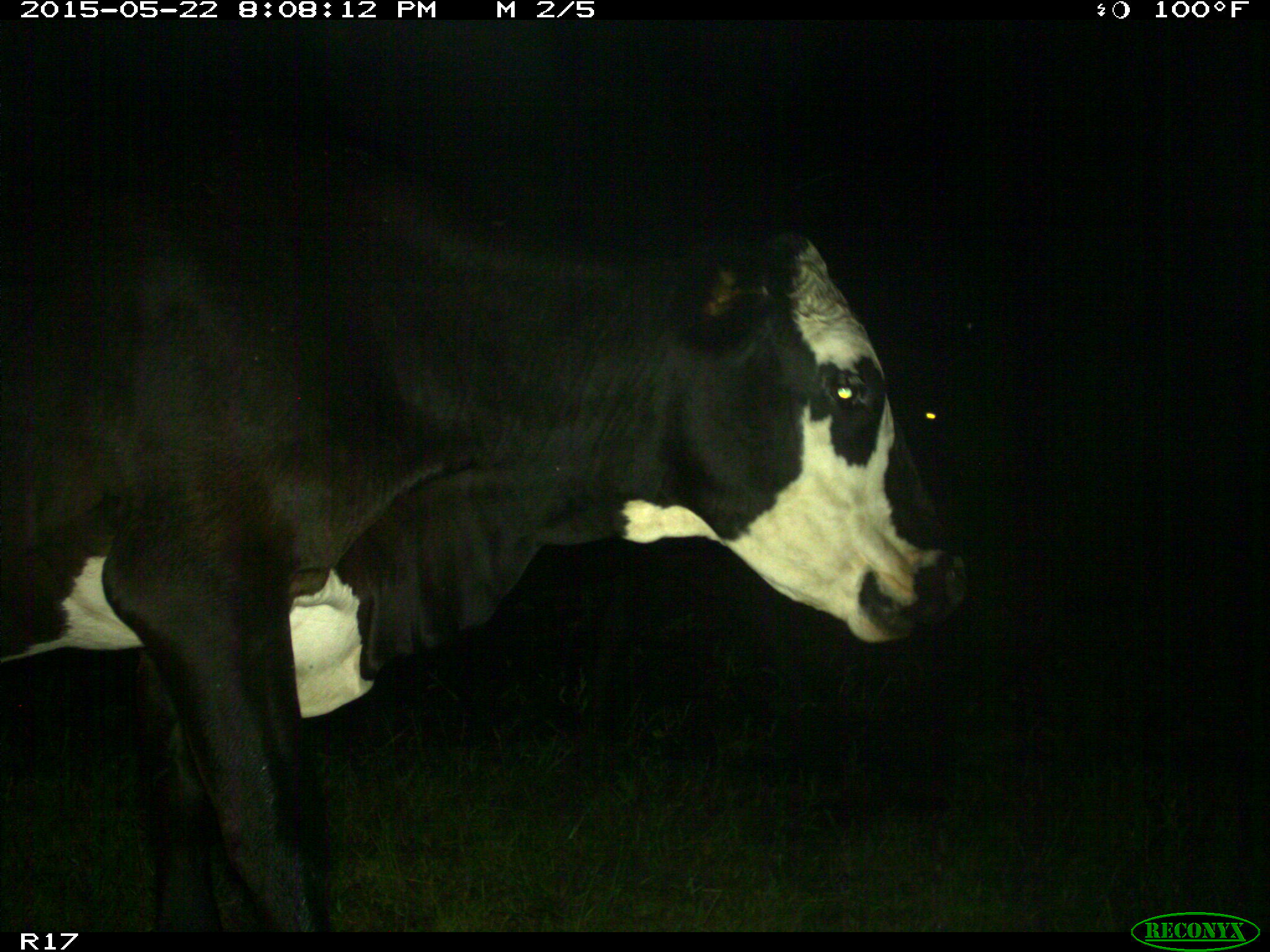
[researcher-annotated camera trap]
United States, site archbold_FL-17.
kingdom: Animalia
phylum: Chordata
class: Mammalia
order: Artiodactyla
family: Bovidae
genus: Bos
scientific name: Bos taurus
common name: domestic cow